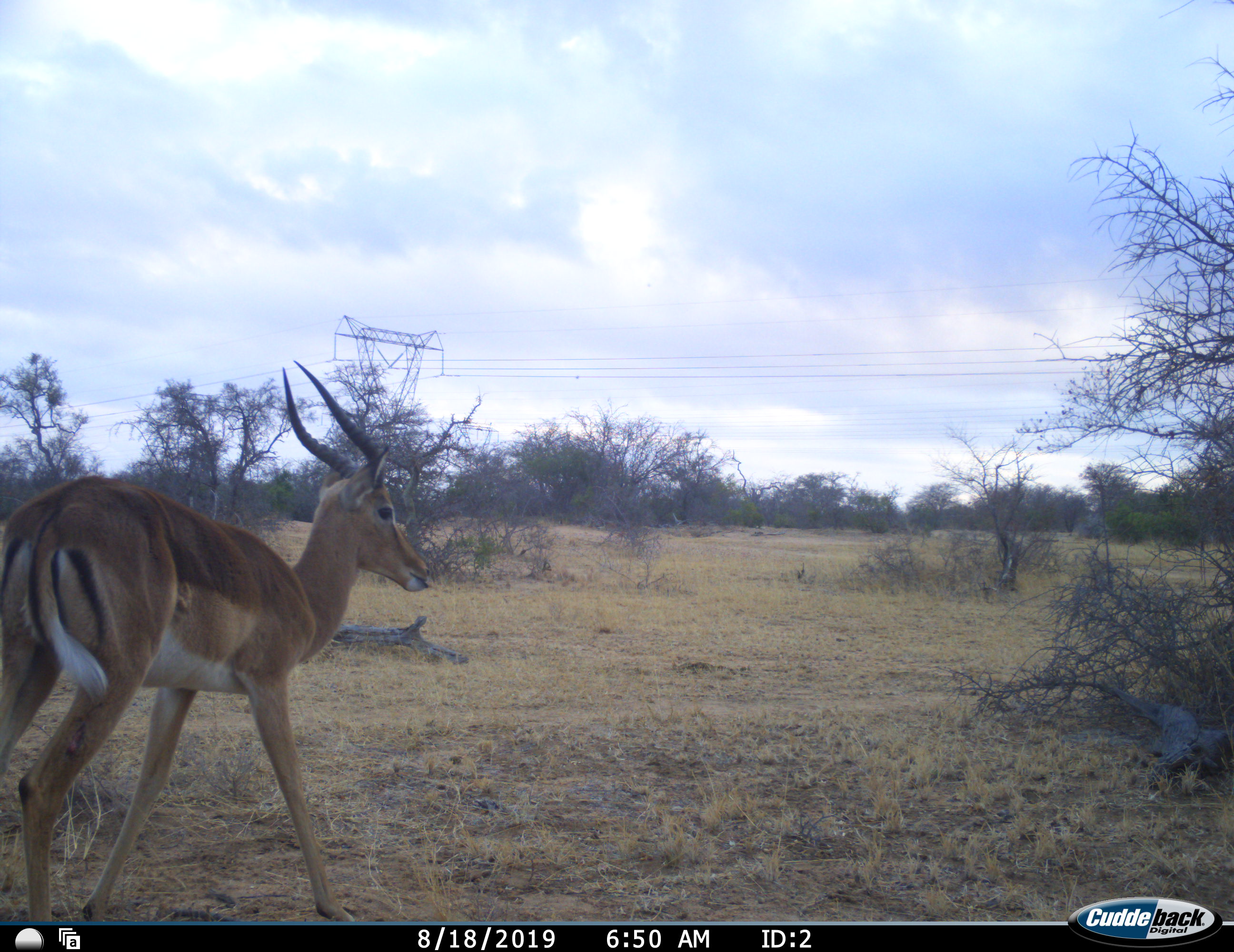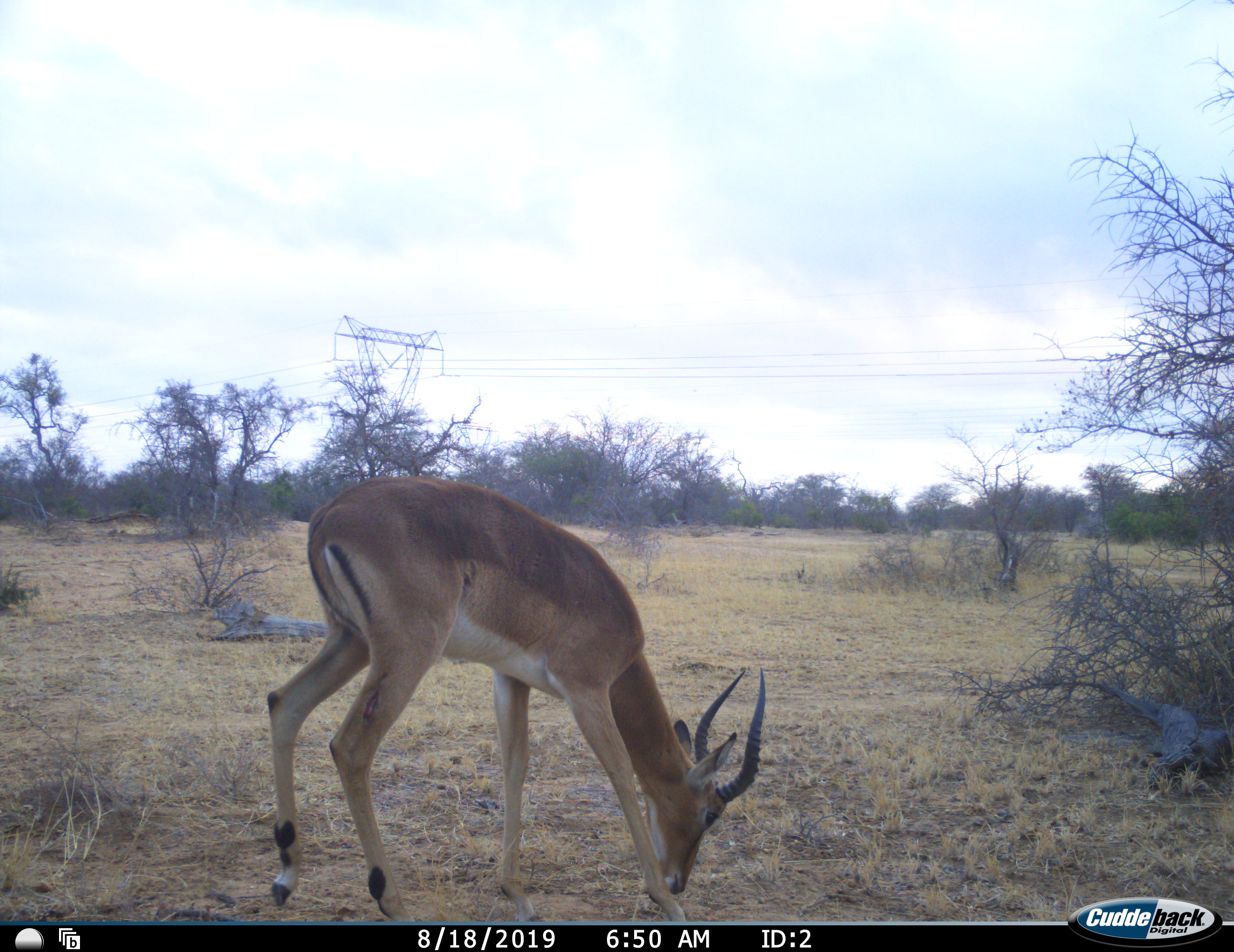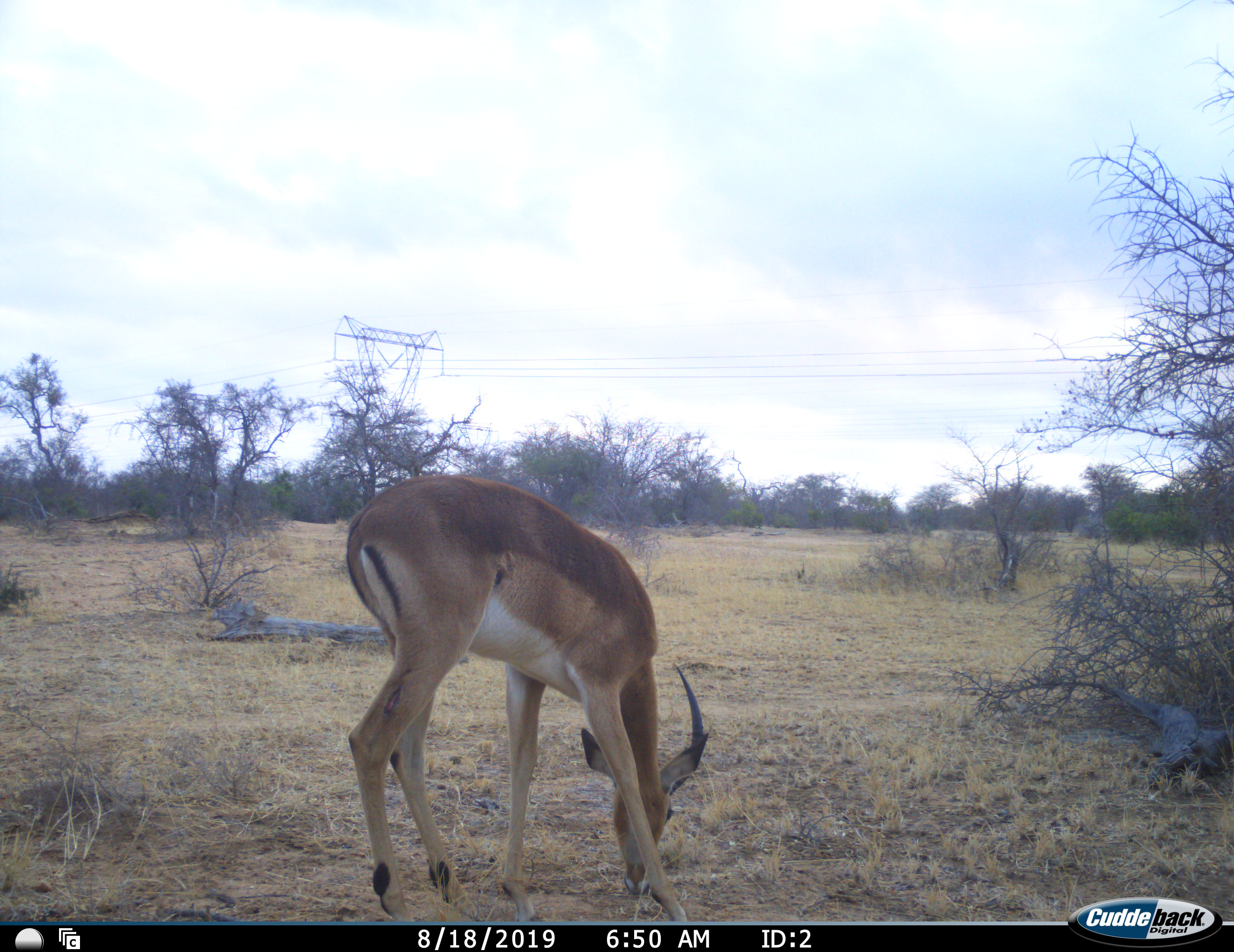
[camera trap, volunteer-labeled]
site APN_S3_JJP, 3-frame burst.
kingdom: Animalia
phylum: Chordata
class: Mammalia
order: Artiodactyla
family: Bovidae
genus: Aepyceros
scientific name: Aepyceros melampus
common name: impala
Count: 1.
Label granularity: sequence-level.